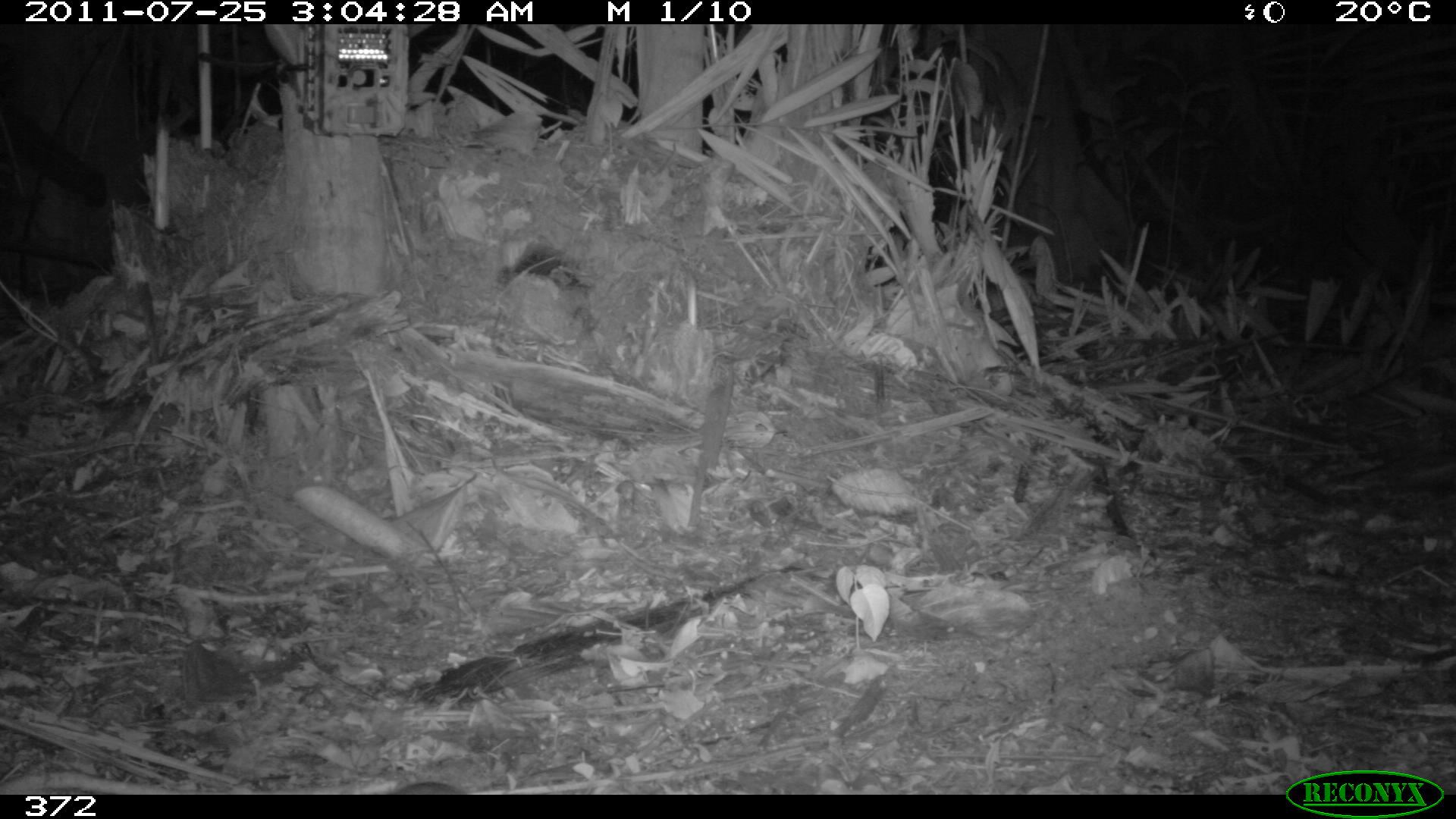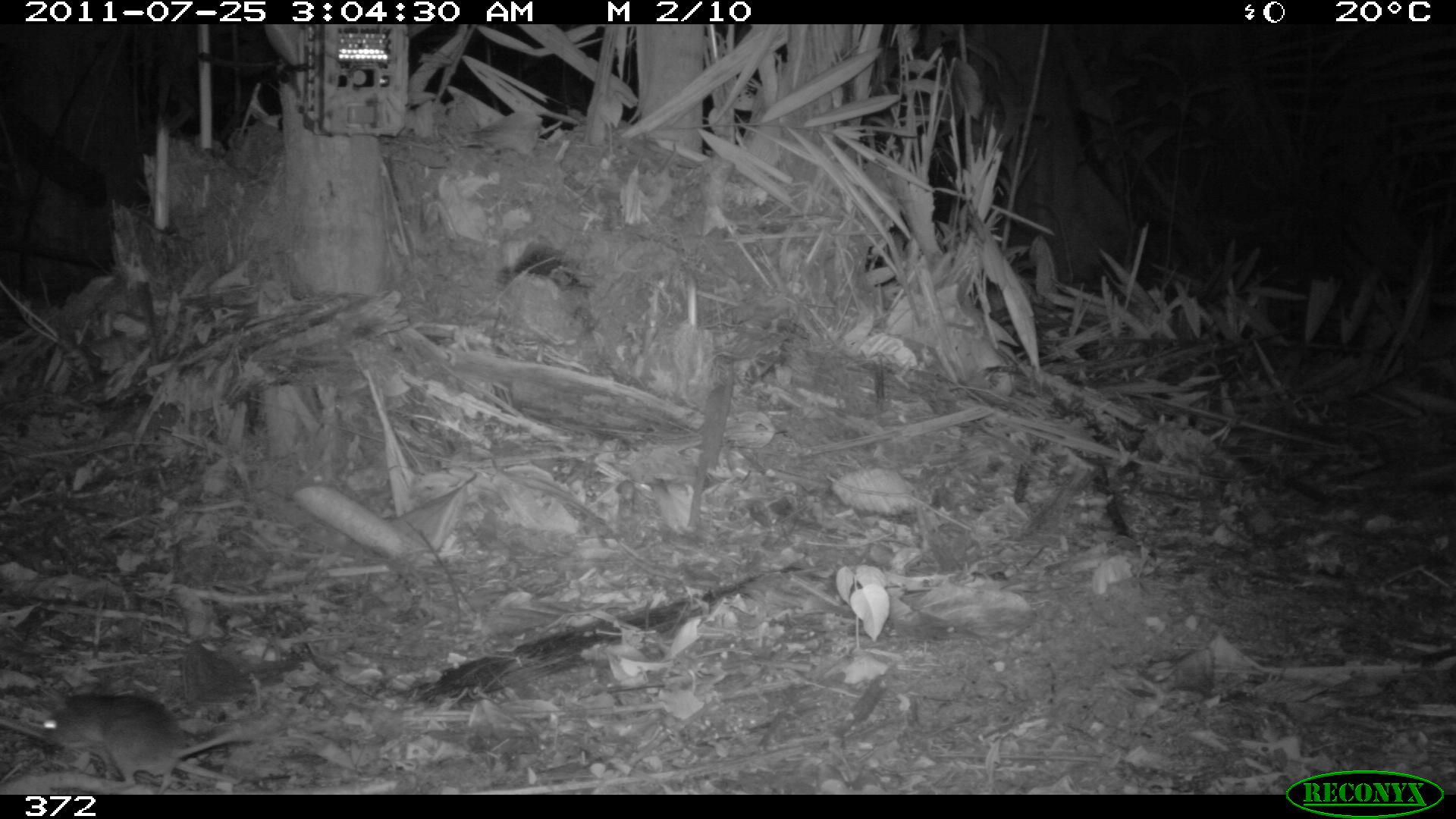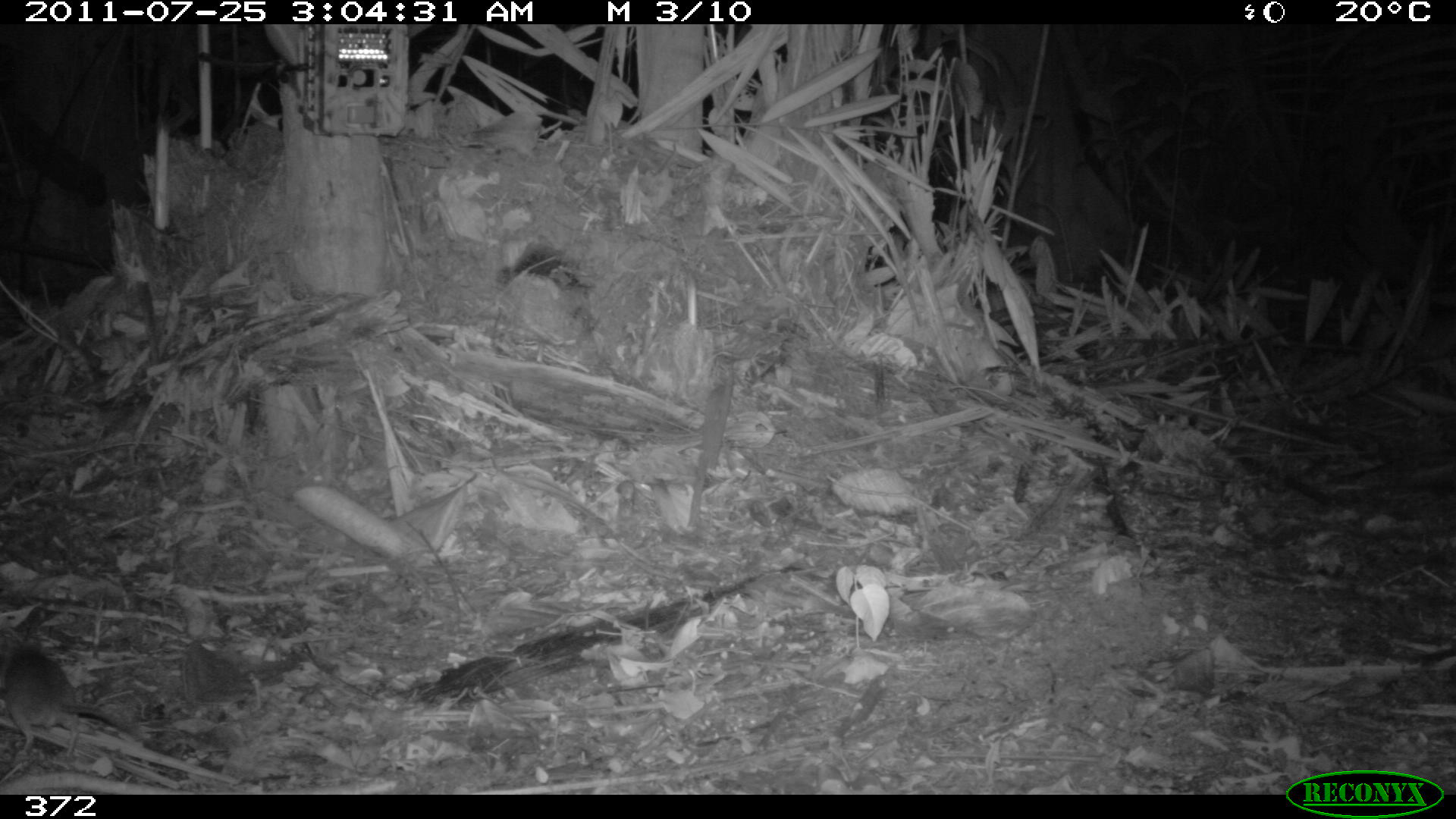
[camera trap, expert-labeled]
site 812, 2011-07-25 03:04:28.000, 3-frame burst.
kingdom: Animalia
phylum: Chordata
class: Mammalia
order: Rodentia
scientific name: Rodentia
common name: rodents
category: unknown rodent